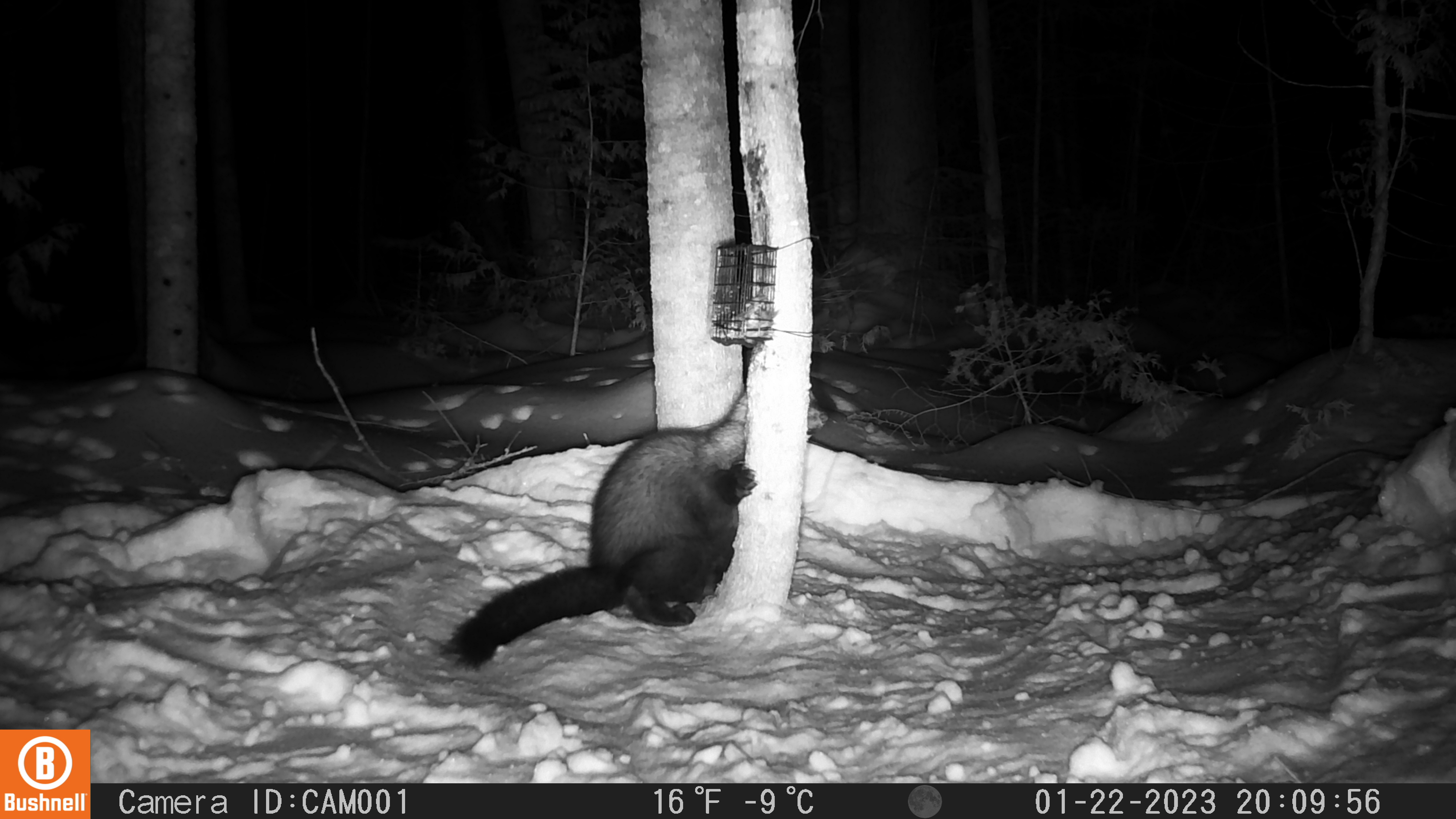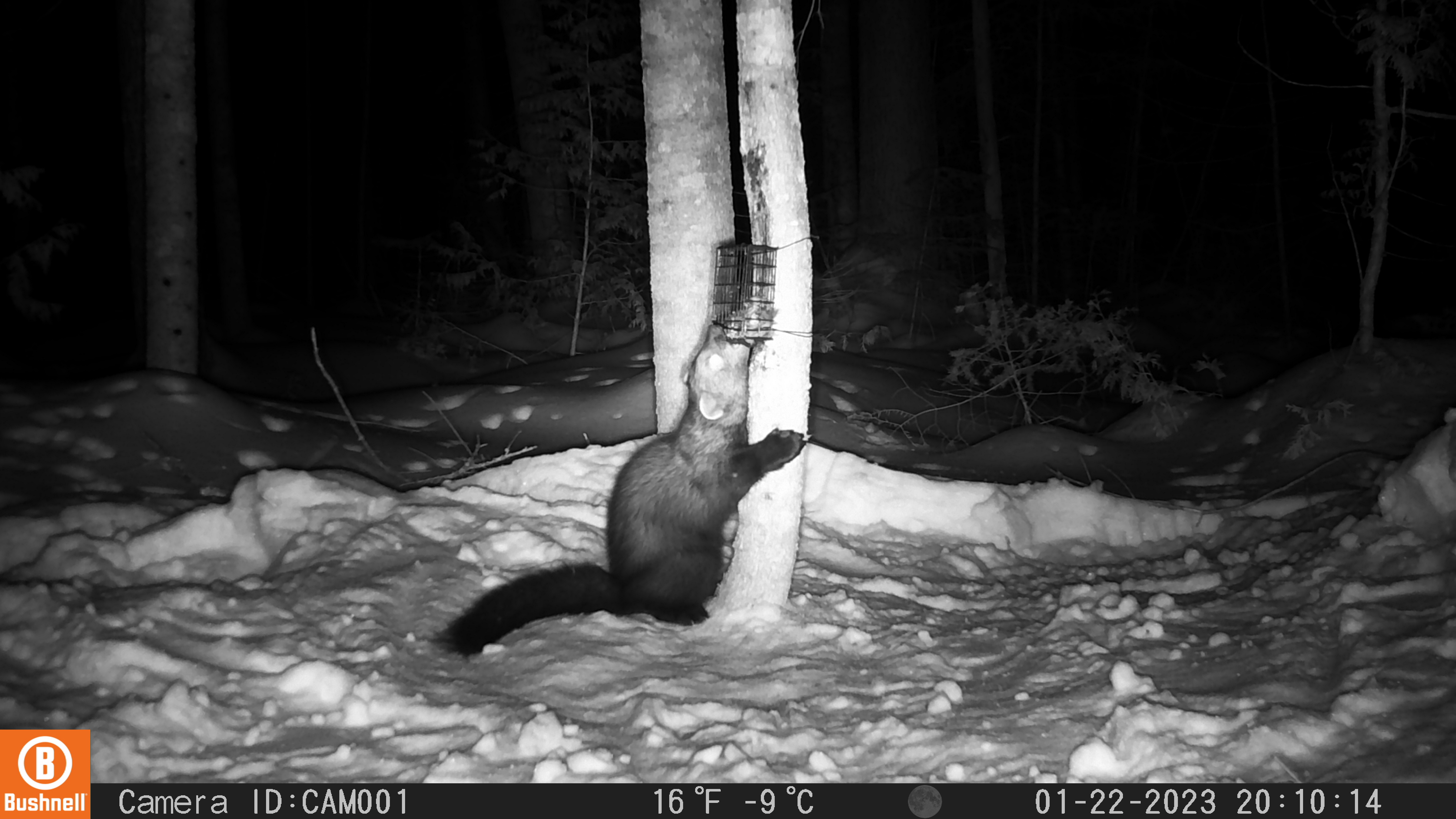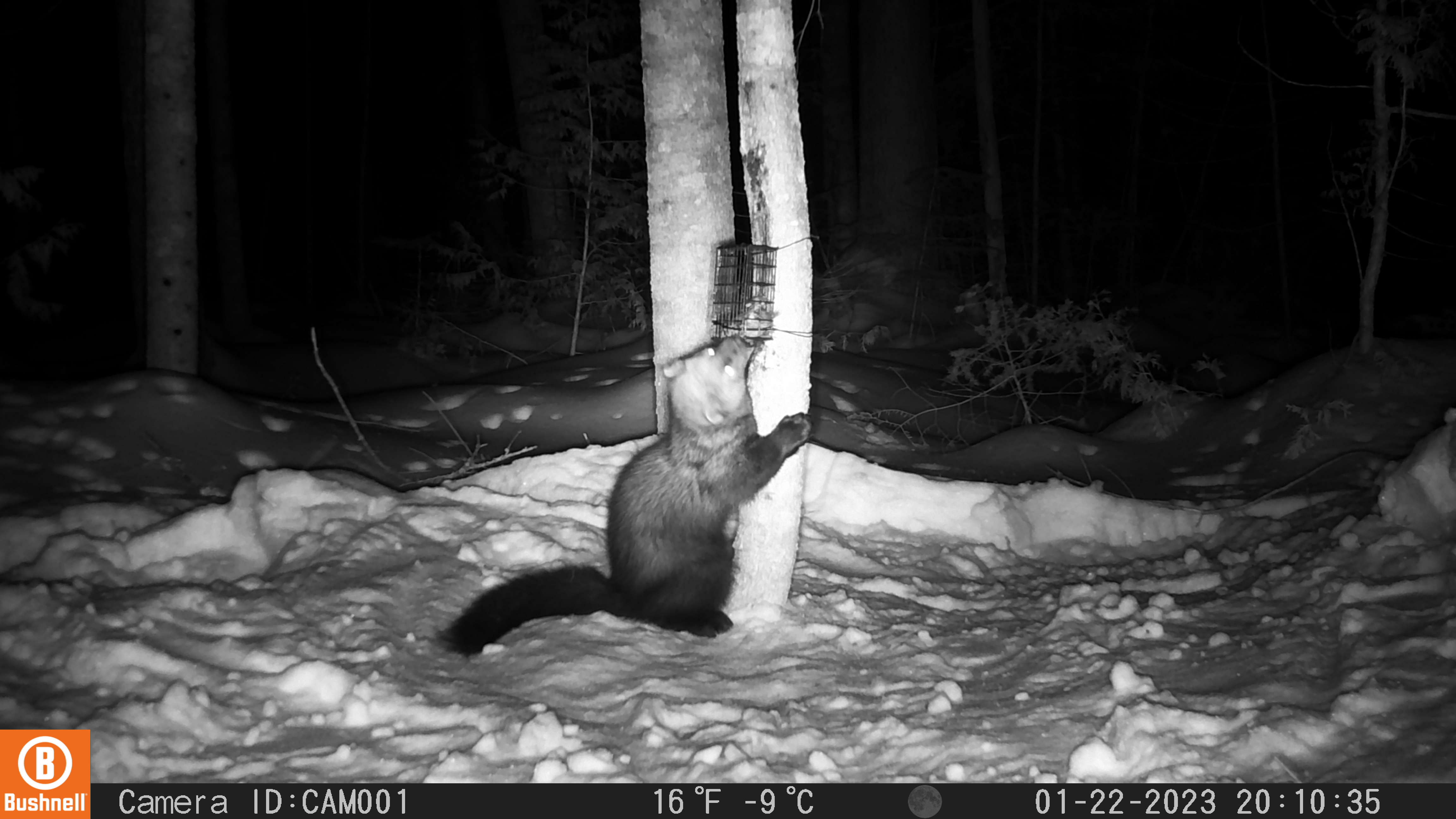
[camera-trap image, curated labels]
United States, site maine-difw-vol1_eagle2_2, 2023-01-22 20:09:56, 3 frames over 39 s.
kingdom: Animalia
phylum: Chordata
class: Mammalia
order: Carnivora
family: Mustelidae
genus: Pekania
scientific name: Pekania pennanti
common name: fisher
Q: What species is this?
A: Fisher (Pekania pennanti).